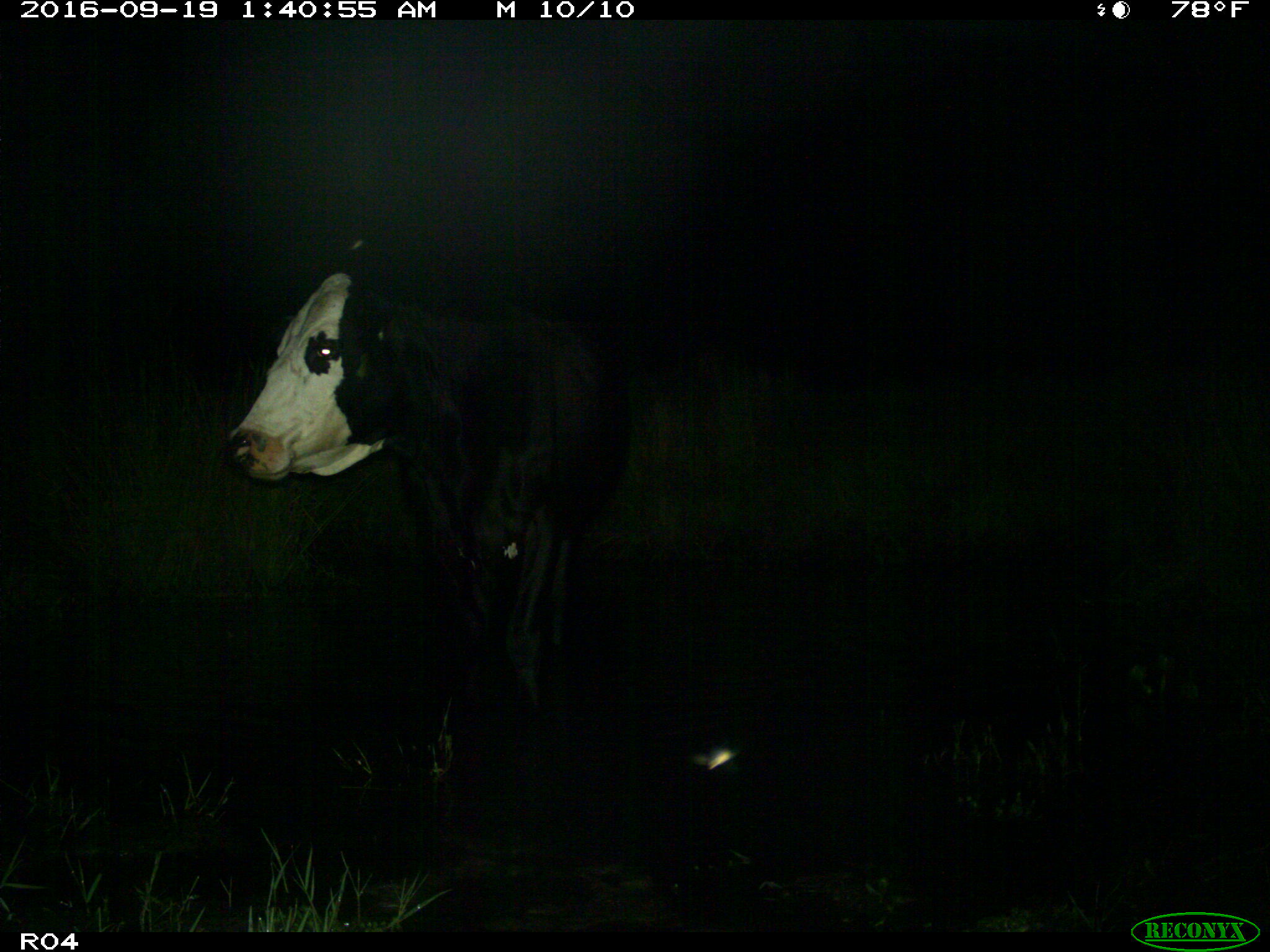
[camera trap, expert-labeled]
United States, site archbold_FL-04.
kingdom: Animalia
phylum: Chordata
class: Mammalia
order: Artiodactyla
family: Bovidae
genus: Bos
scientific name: Bos taurus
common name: domestic cow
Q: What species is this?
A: Bos taurus (domestic cow).